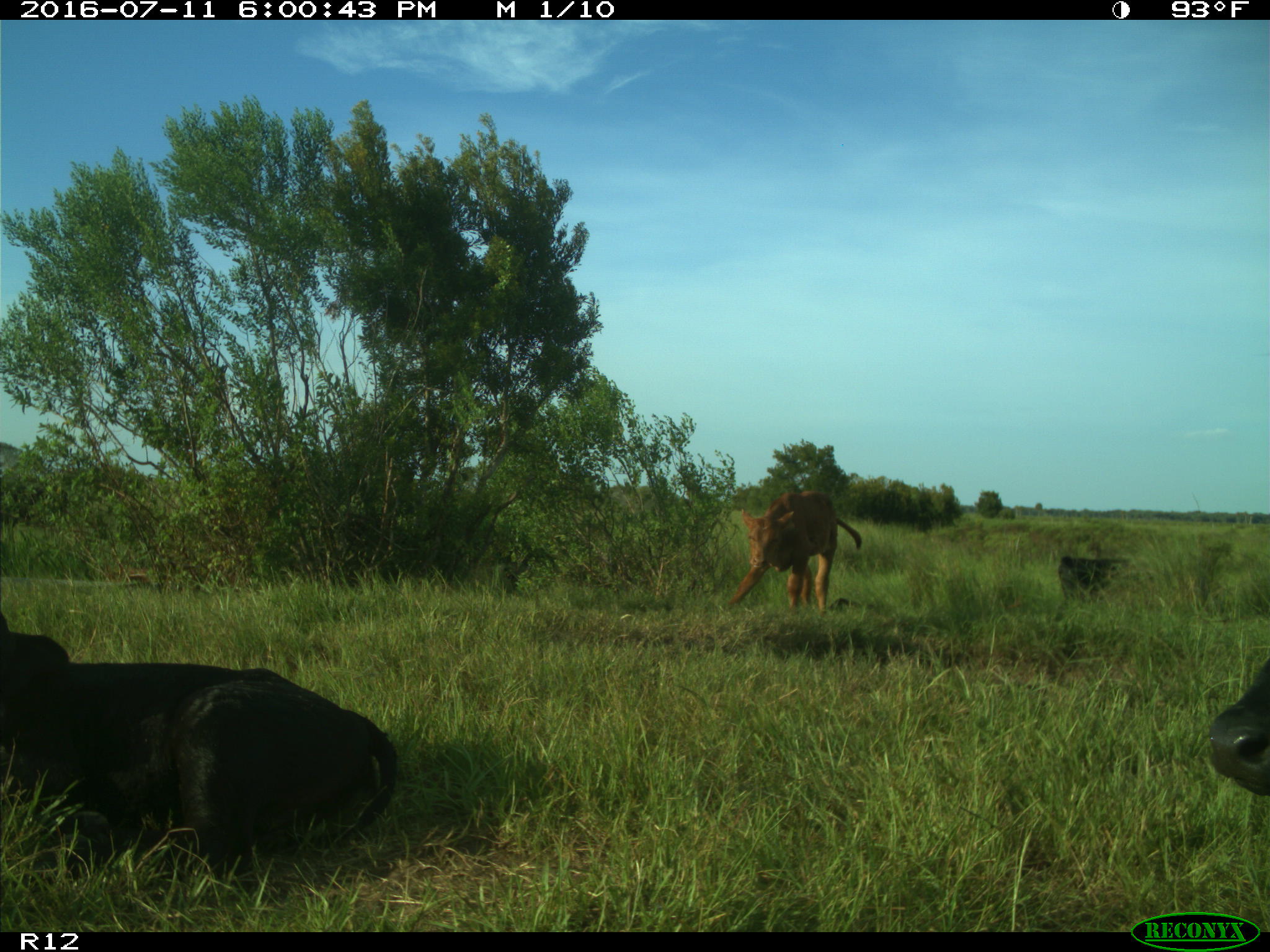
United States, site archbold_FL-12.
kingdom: Animalia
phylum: Chordata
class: Mammalia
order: Artiodactyla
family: Bovidae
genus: Bos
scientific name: Bos taurus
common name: domestic cow